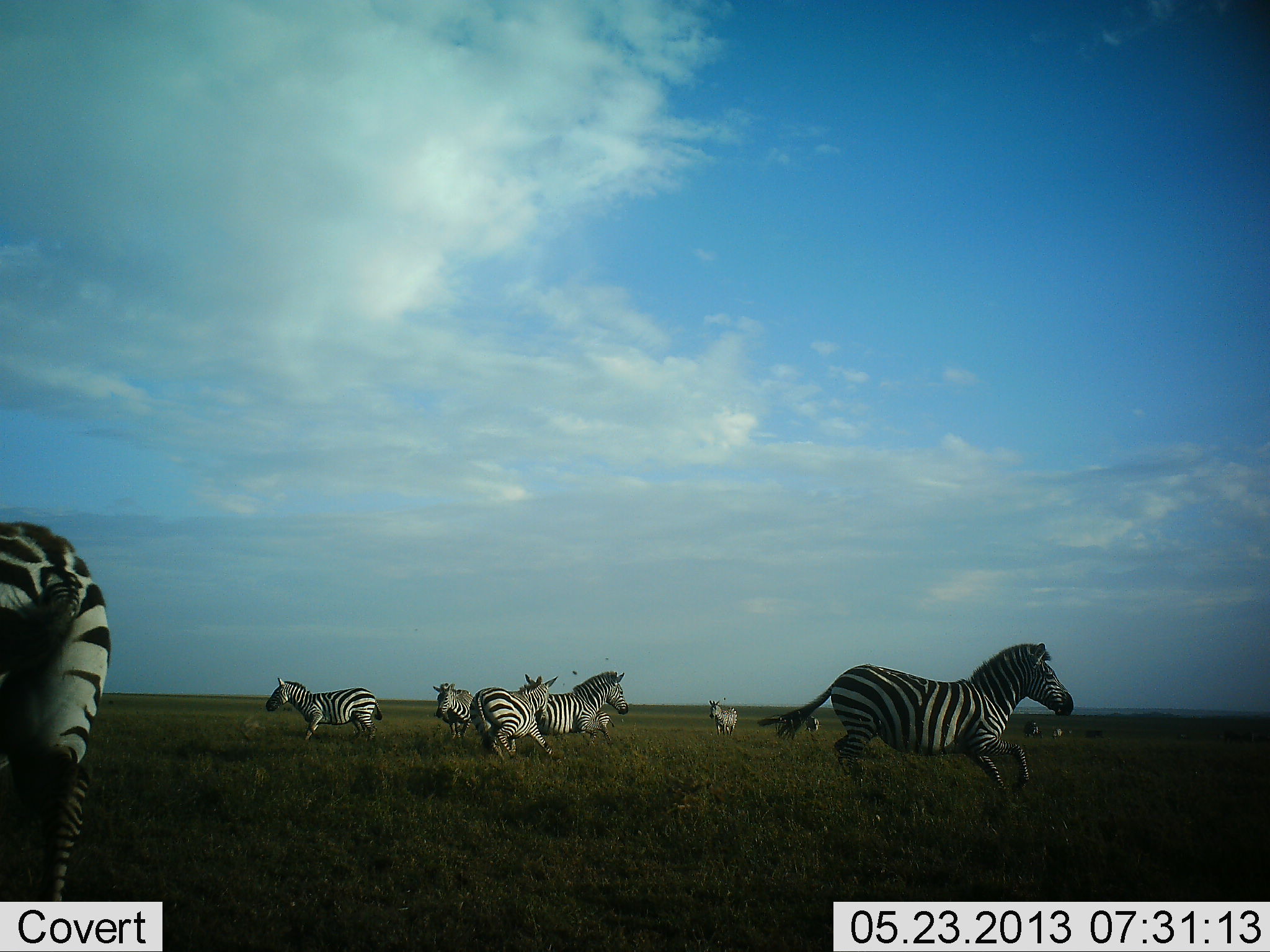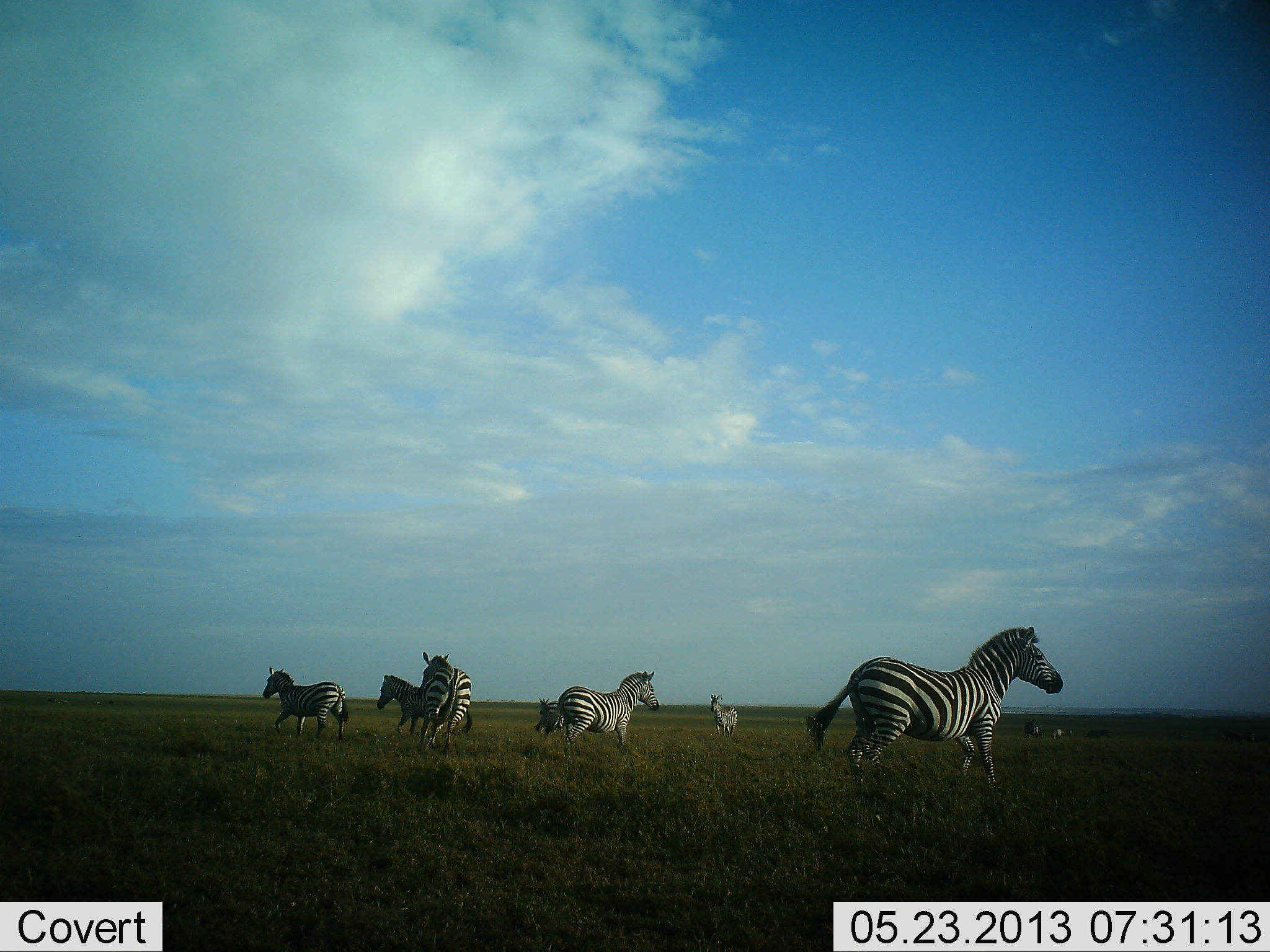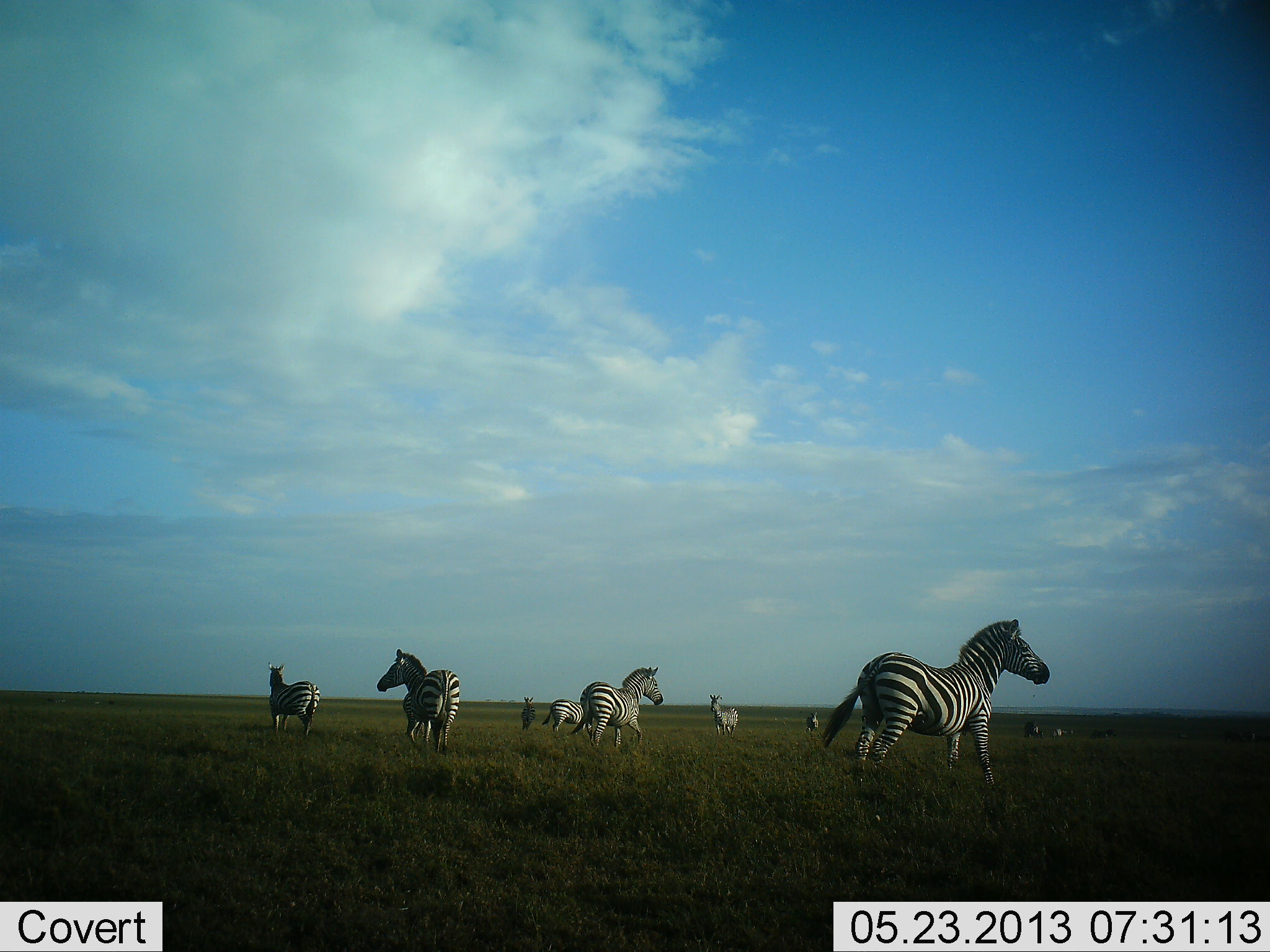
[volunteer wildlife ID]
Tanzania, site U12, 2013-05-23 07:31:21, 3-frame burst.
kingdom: Animalia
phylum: Chordata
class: Mammalia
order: Perissodactyla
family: Equidae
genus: Equus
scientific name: Equus quagga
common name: plains zebra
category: zebra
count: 9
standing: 27%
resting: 3%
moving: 90%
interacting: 13%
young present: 3%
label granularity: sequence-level